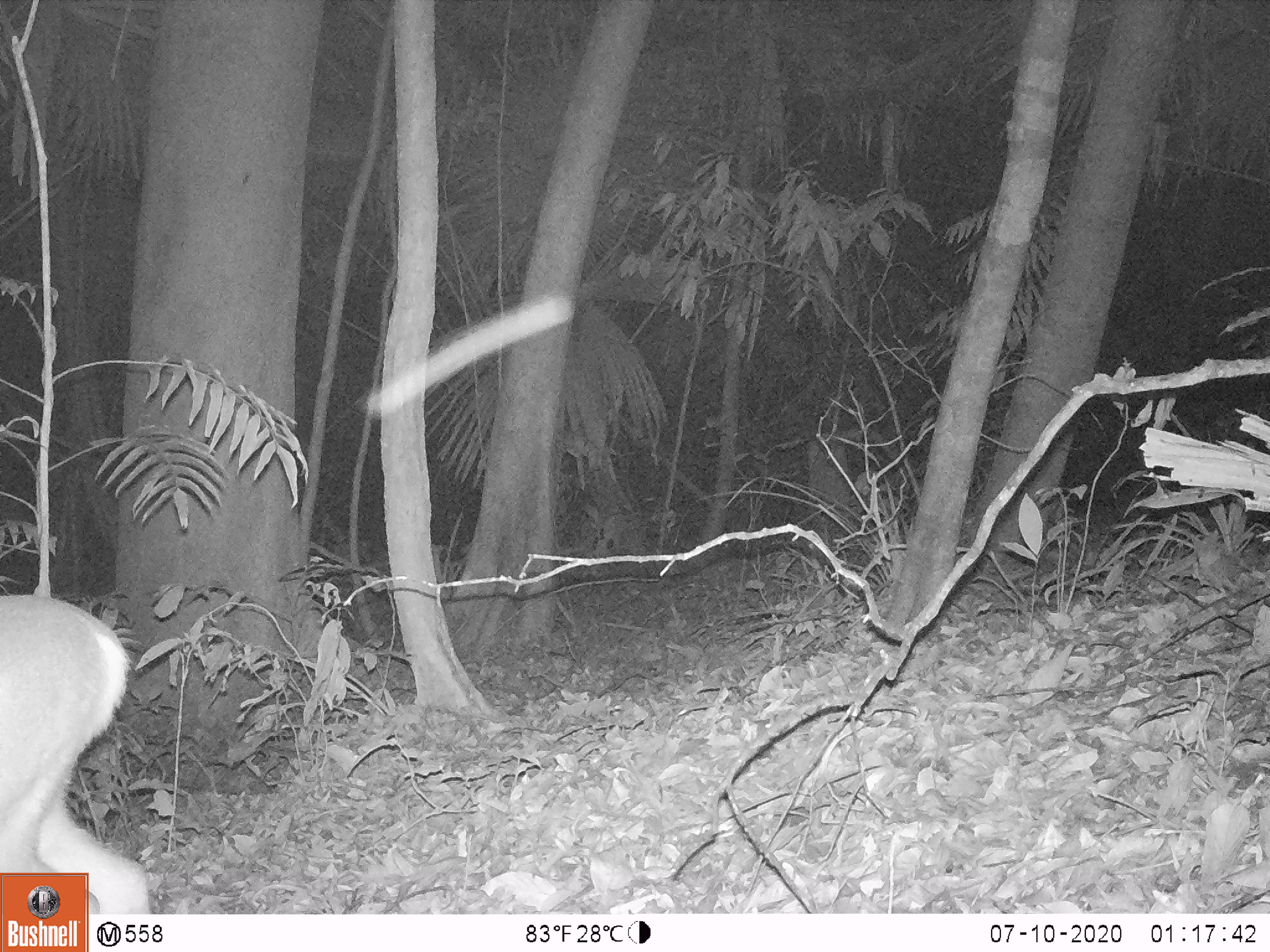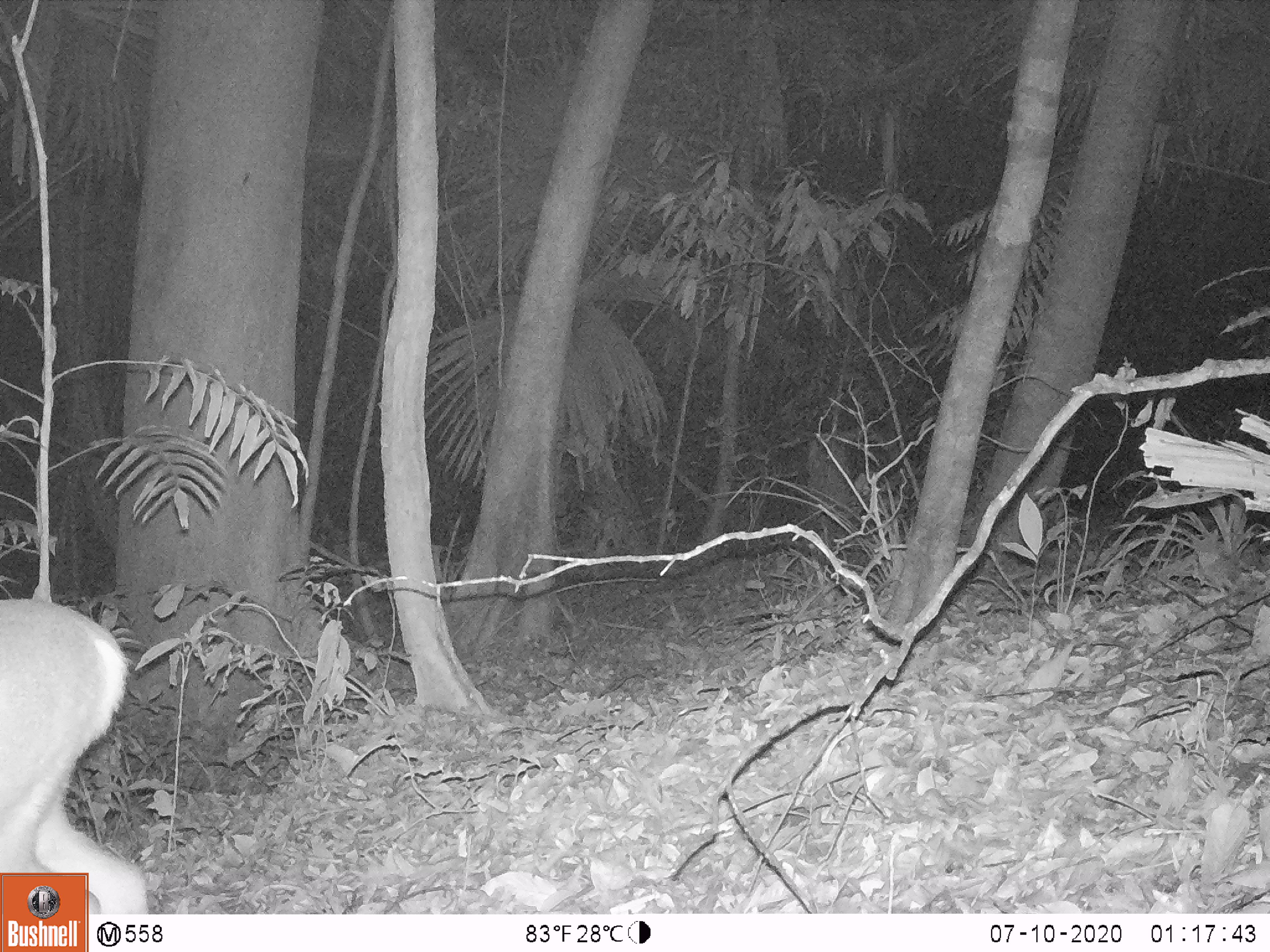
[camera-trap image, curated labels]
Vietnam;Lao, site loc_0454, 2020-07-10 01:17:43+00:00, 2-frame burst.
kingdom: Animalia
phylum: Chordata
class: Mammalia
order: Artiodactyla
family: Cervidae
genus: Muntiacus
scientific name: Muntiacus vuquangensis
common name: large-antlered muntjac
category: large antlered muntjac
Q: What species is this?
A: Large antlered muntjac (large-antlered muntjac) (Muntiacus vuquangensis).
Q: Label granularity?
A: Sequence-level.